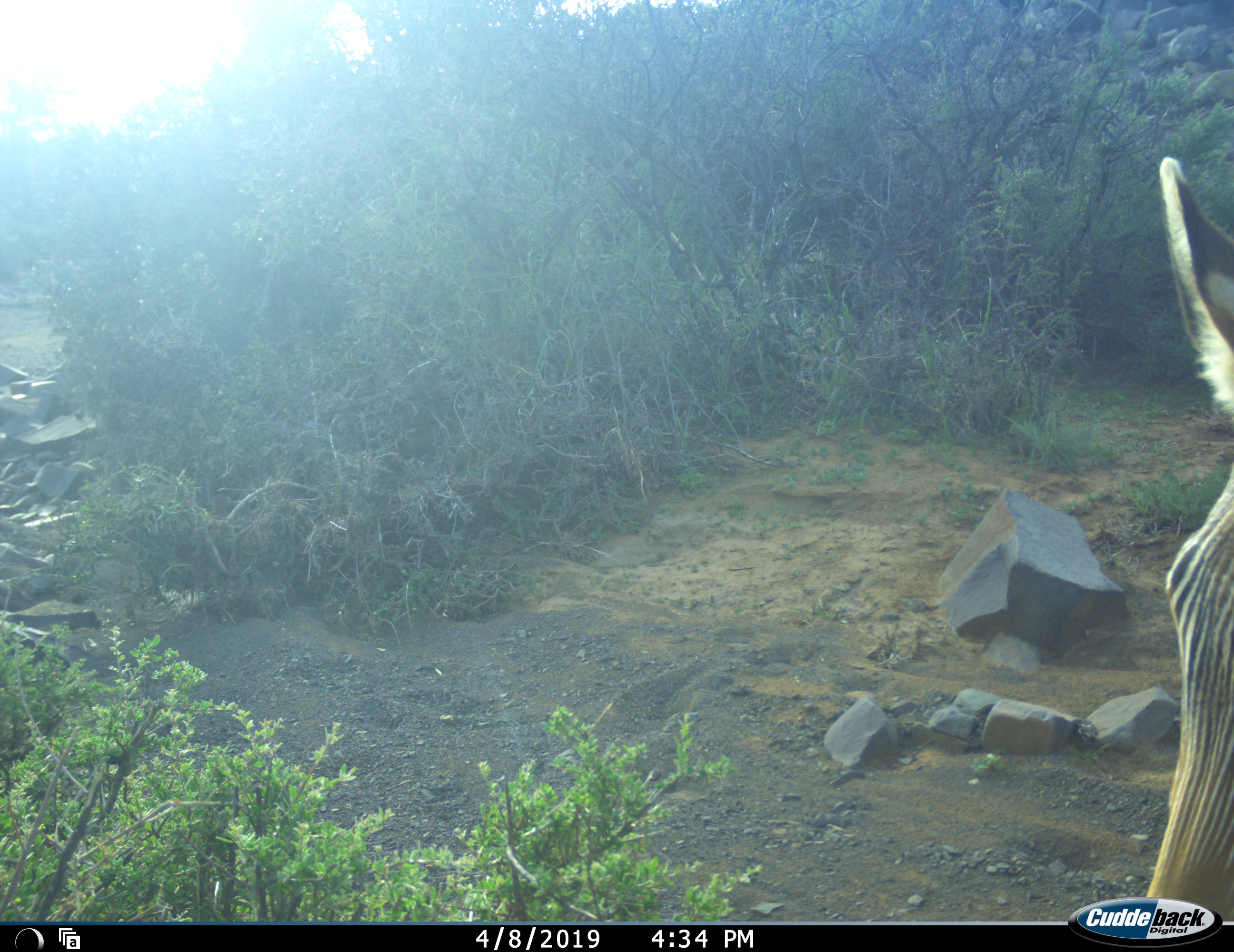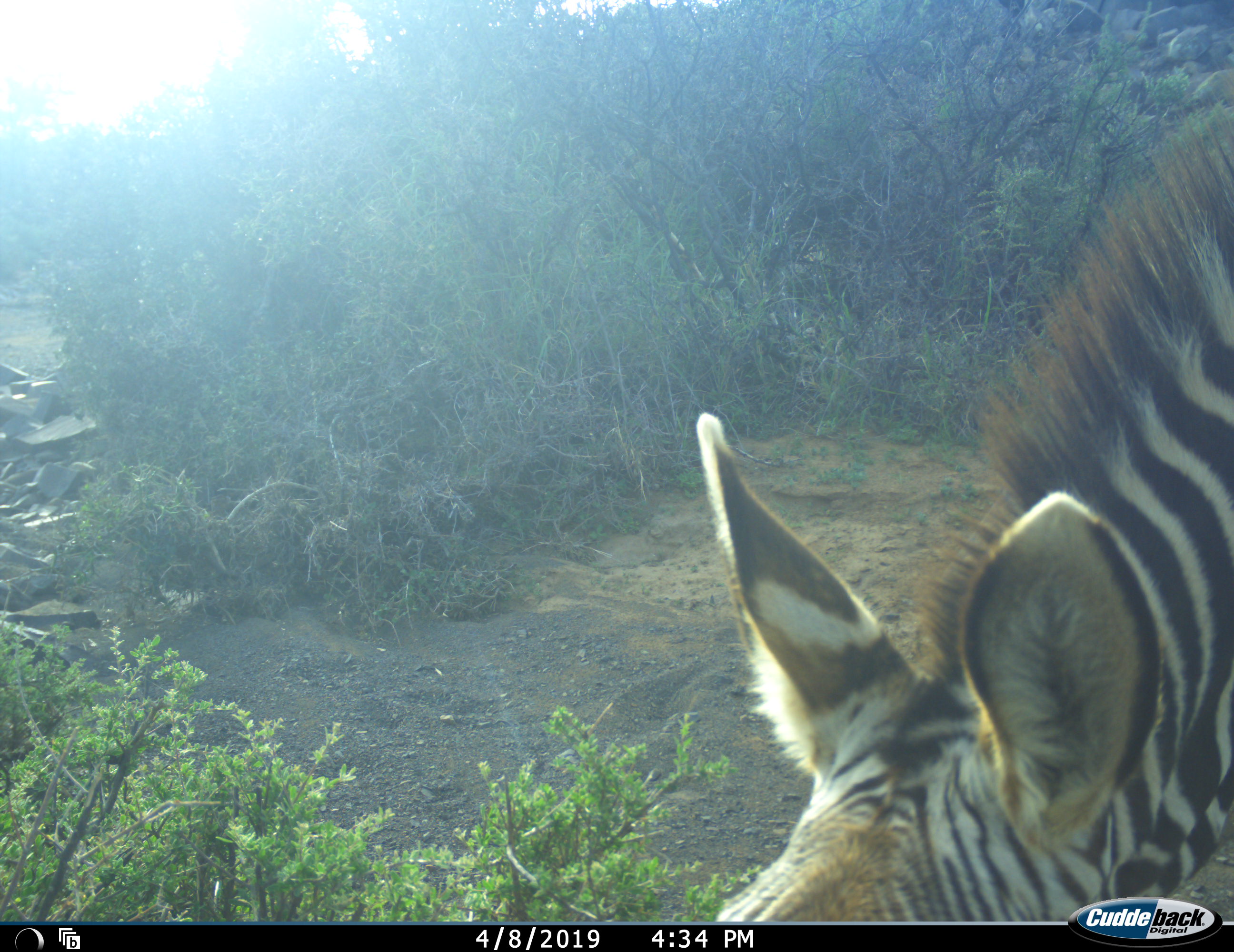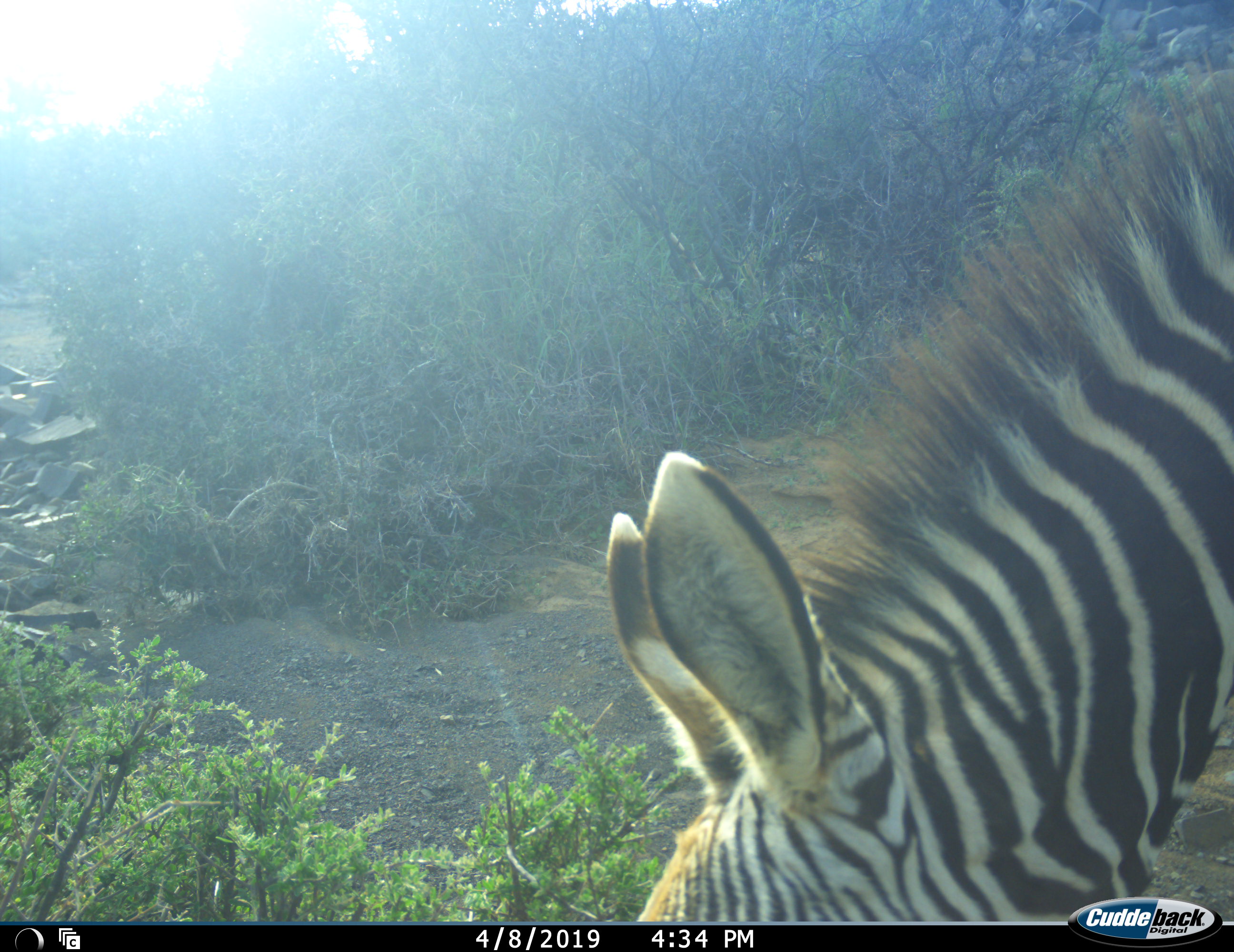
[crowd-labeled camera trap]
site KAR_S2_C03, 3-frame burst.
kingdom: Animalia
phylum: Chordata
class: Mammalia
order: Perissodactyla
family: Equidae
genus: Equus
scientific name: Equus zebra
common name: mountain zebra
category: zebramountain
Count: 1.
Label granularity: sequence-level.